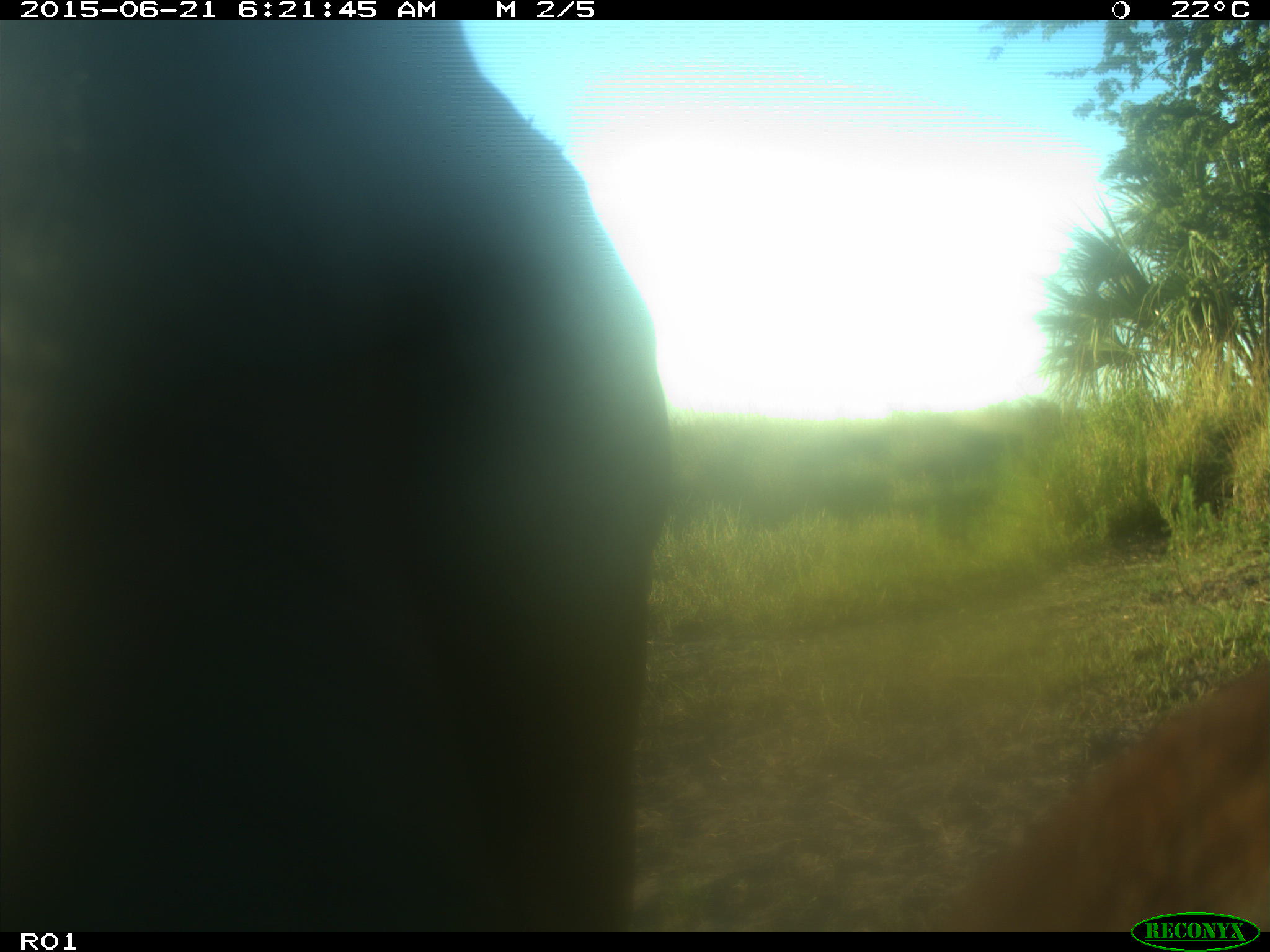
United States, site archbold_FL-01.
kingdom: Animalia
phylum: Chordata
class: Mammalia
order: Artiodactyla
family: Bovidae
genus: Bos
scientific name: Bos taurus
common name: domestic cow